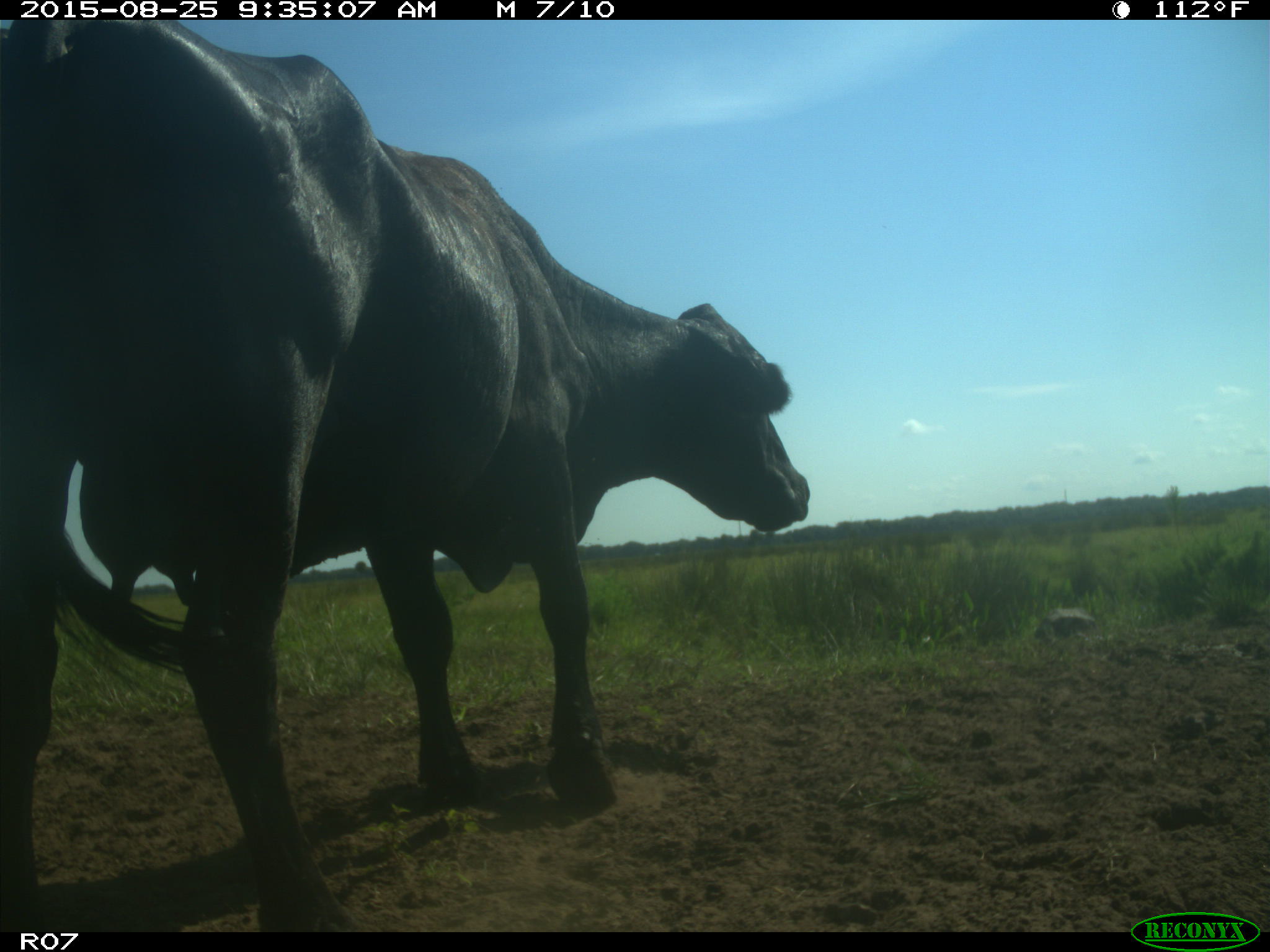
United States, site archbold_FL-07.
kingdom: Animalia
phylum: Chordata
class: Mammalia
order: Artiodactyla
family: Bovidae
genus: Bos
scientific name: Bos taurus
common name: domestic cow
Bos taurus (domestic cow).